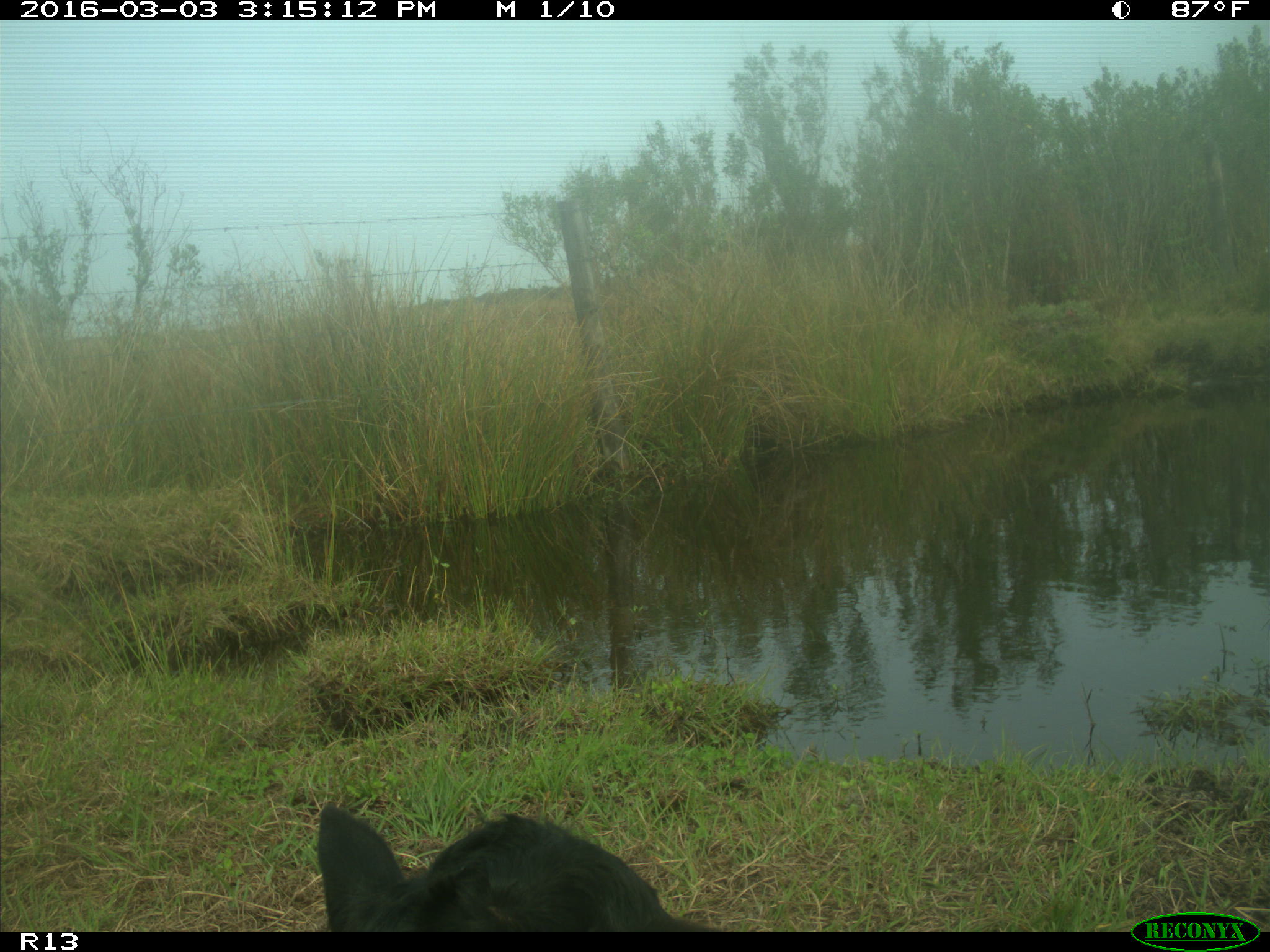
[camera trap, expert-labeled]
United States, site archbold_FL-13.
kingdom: Animalia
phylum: Chordata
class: Mammalia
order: Artiodactyla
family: Bovidae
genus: Bos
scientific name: Bos taurus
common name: domestic cow